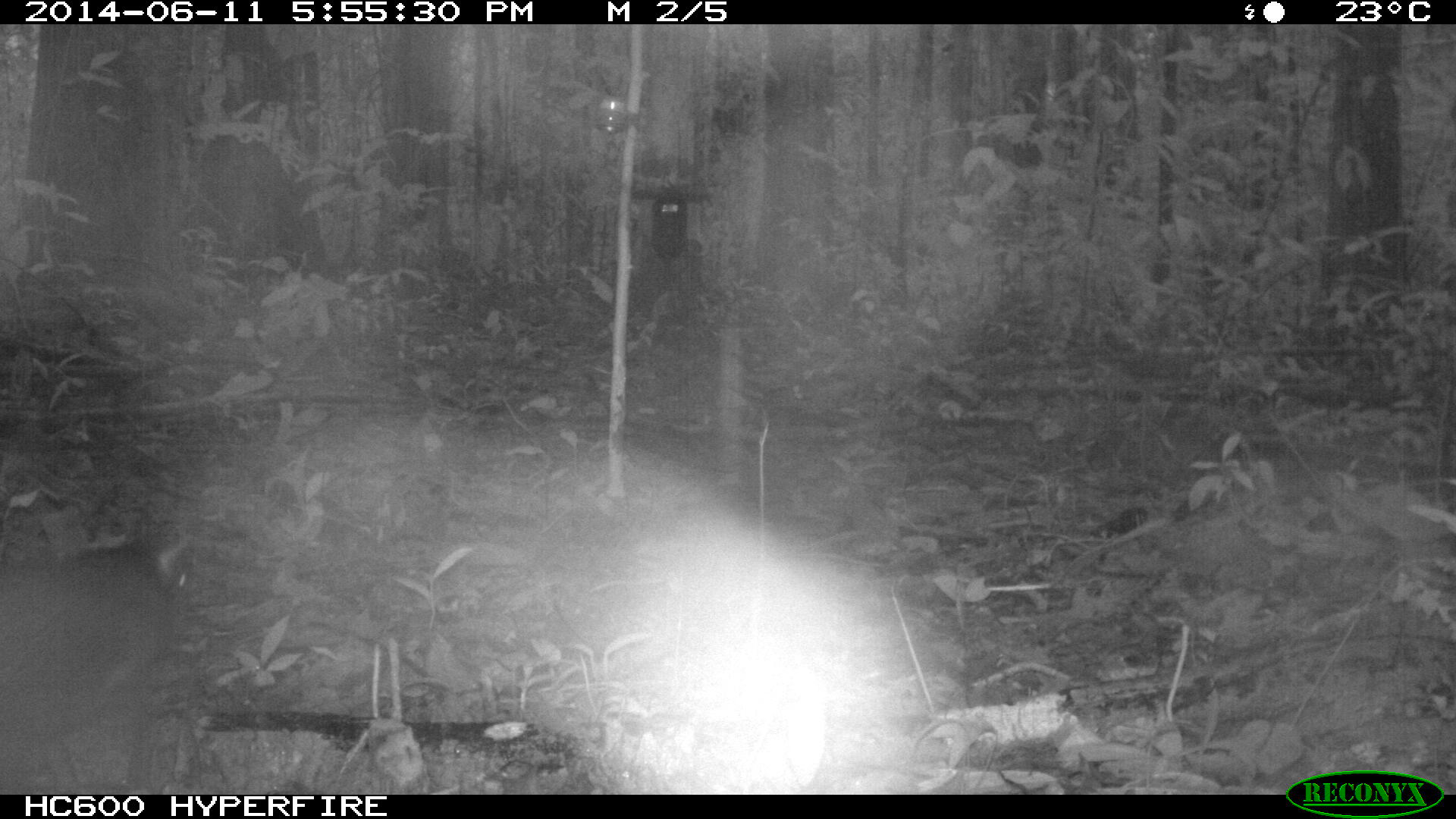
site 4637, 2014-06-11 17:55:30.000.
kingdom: Animalia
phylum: Chordata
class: Mammalia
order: Rodentia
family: Dasyproctidae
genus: Dasyprocta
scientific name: Dasyprocta leporina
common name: red-rumped agouti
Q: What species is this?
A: Dasyprocta leporina (red-rumped agouti).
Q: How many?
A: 1.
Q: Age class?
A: Adult.